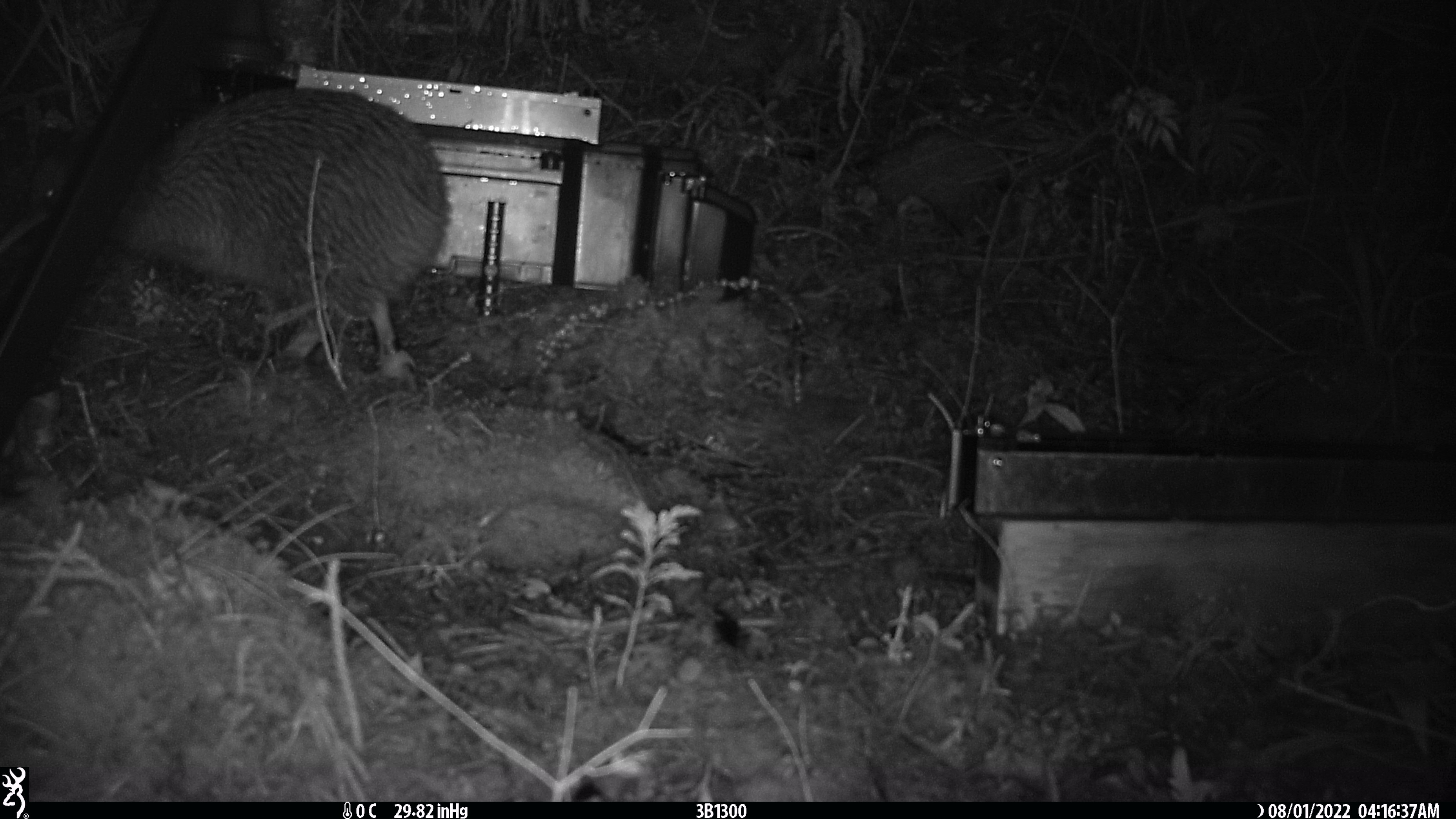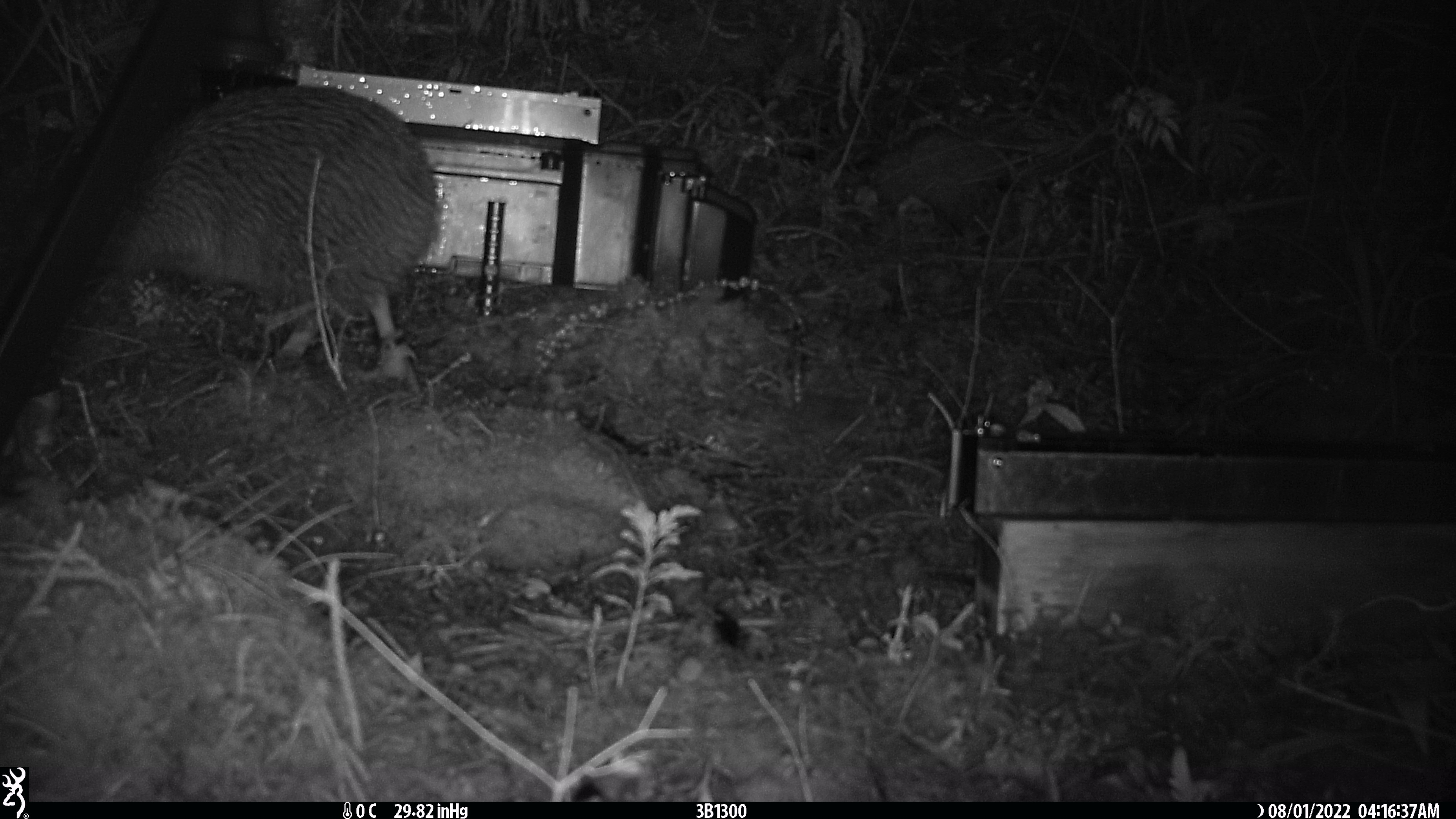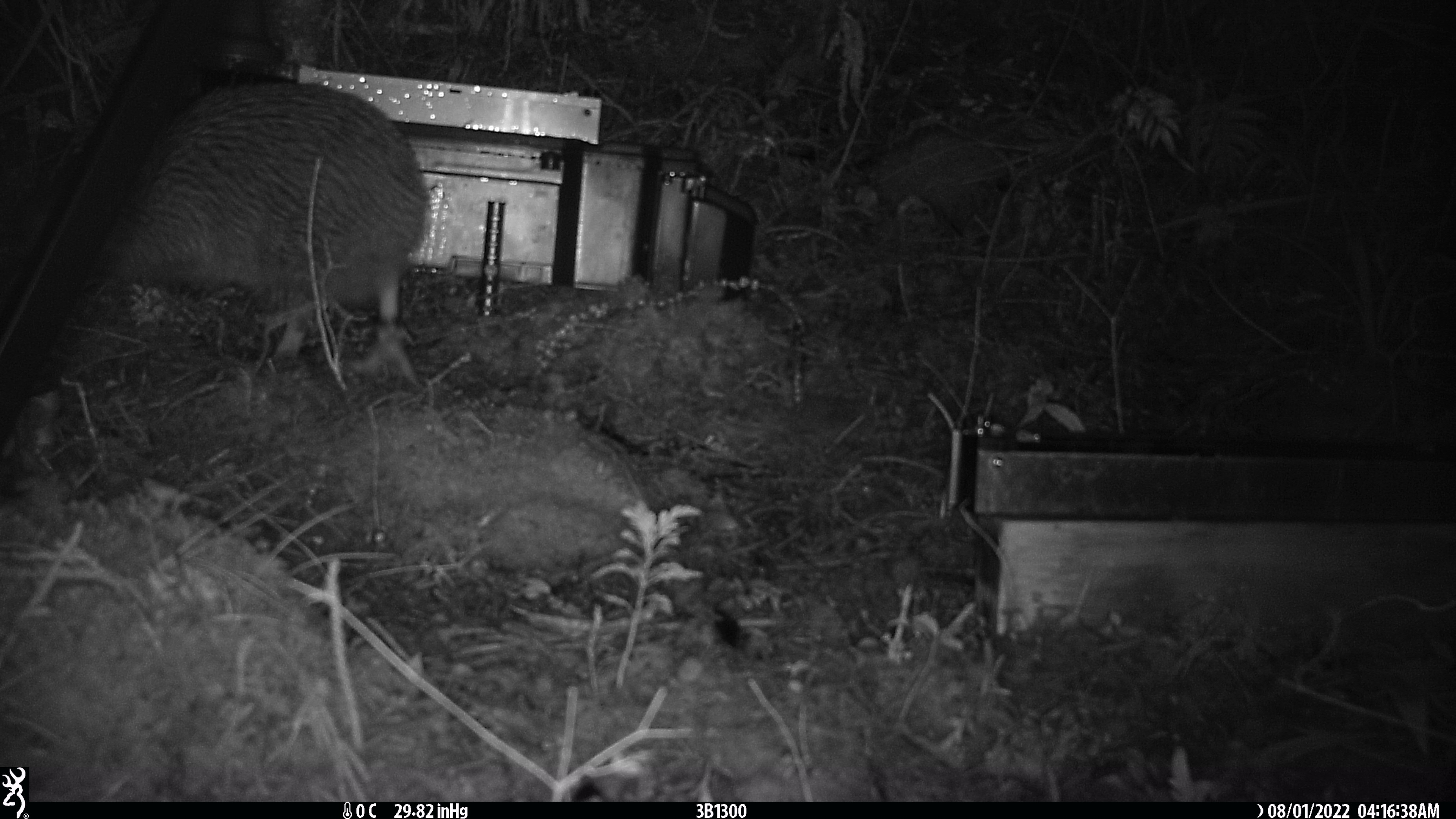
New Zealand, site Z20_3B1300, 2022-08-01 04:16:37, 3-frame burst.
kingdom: Animalia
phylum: Chordata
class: Aves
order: Apterygiformes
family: Apterygidae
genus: Apteryx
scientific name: Apteryx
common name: kiwi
Kiwi (Apteryx).